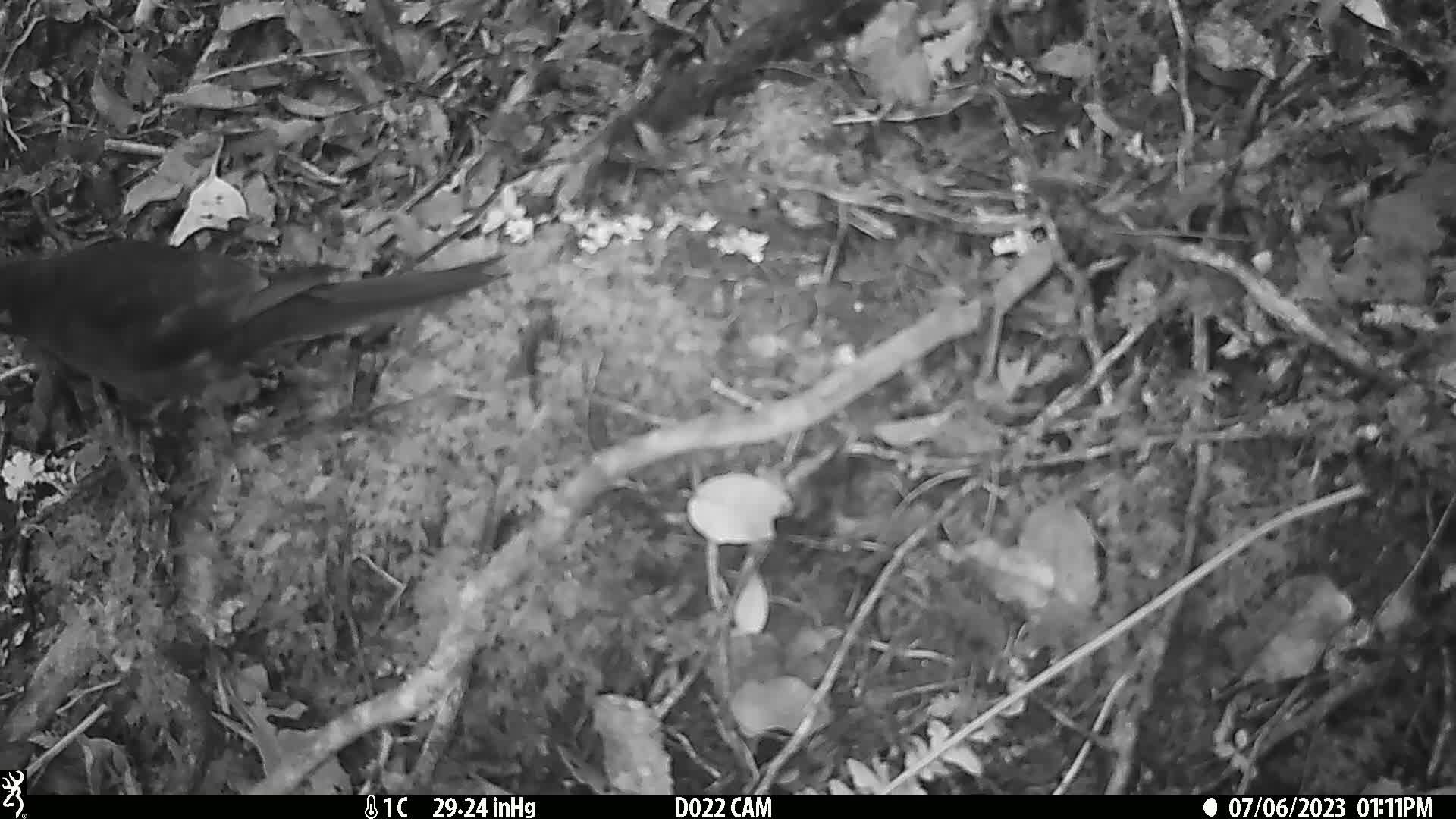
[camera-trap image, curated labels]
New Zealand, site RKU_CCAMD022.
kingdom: Animalia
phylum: Chordata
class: Aves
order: Passeriformes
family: Turdidae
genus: Turdus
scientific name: Turdus merula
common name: eurasian blackbird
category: blackbird